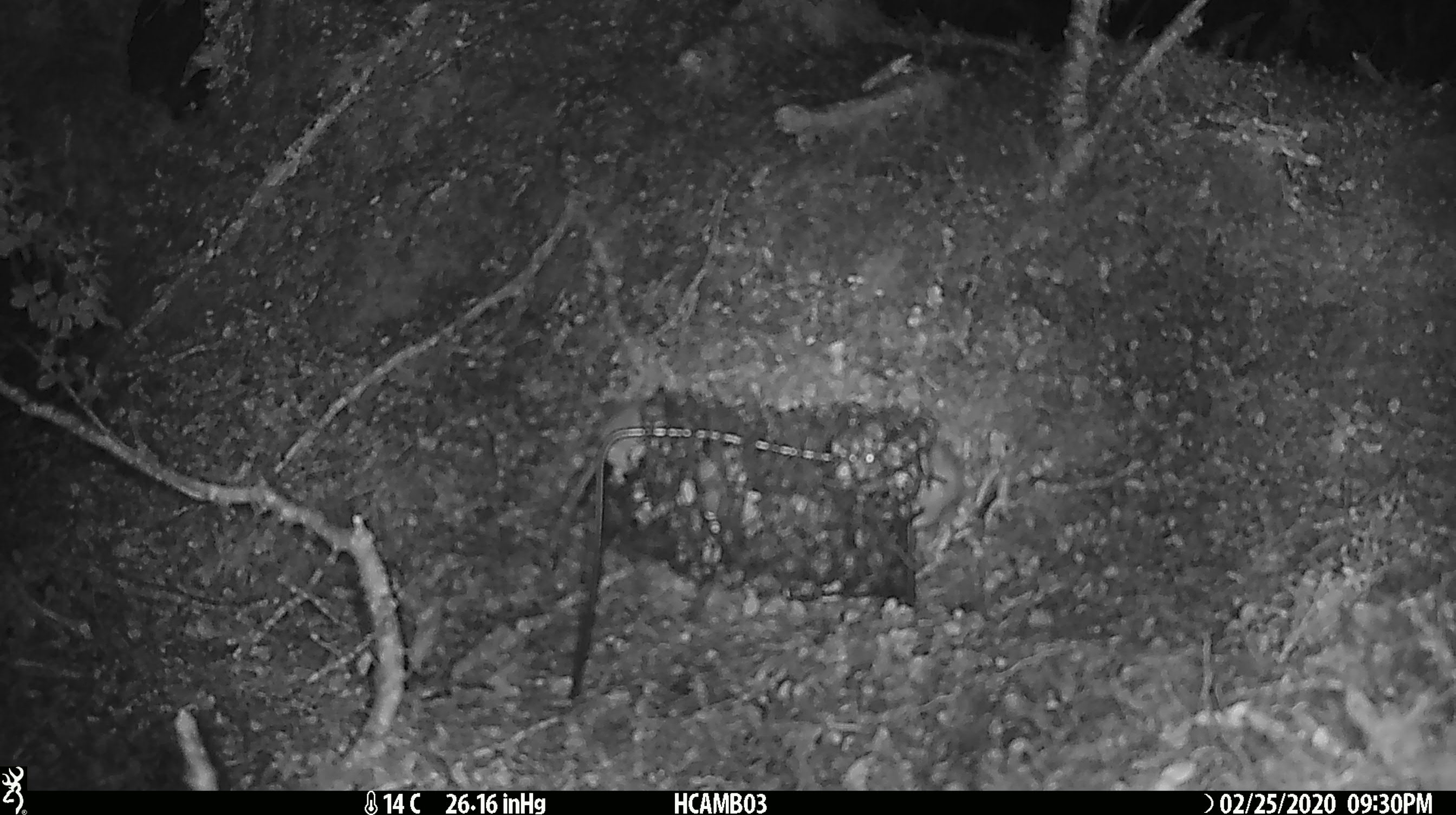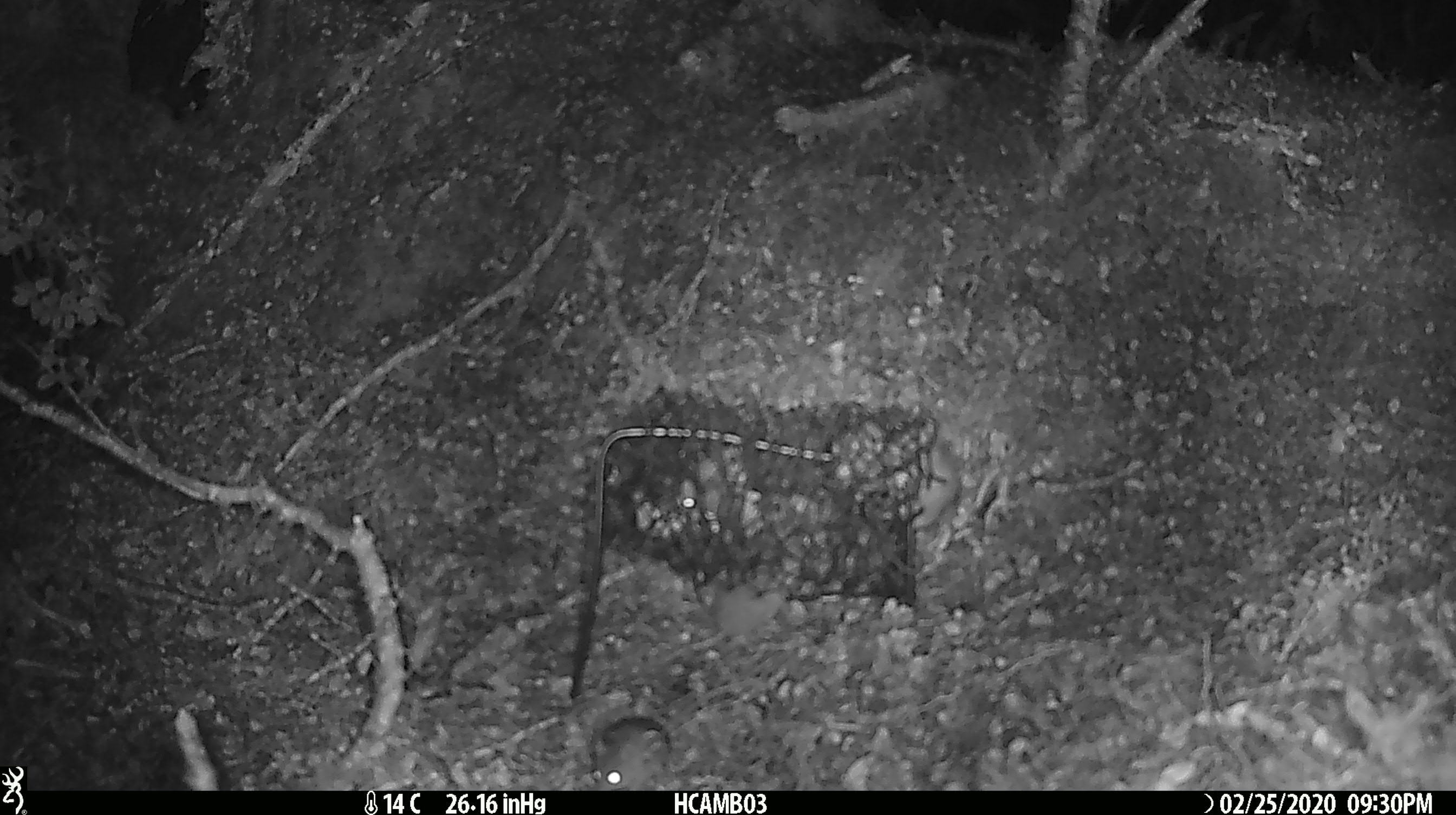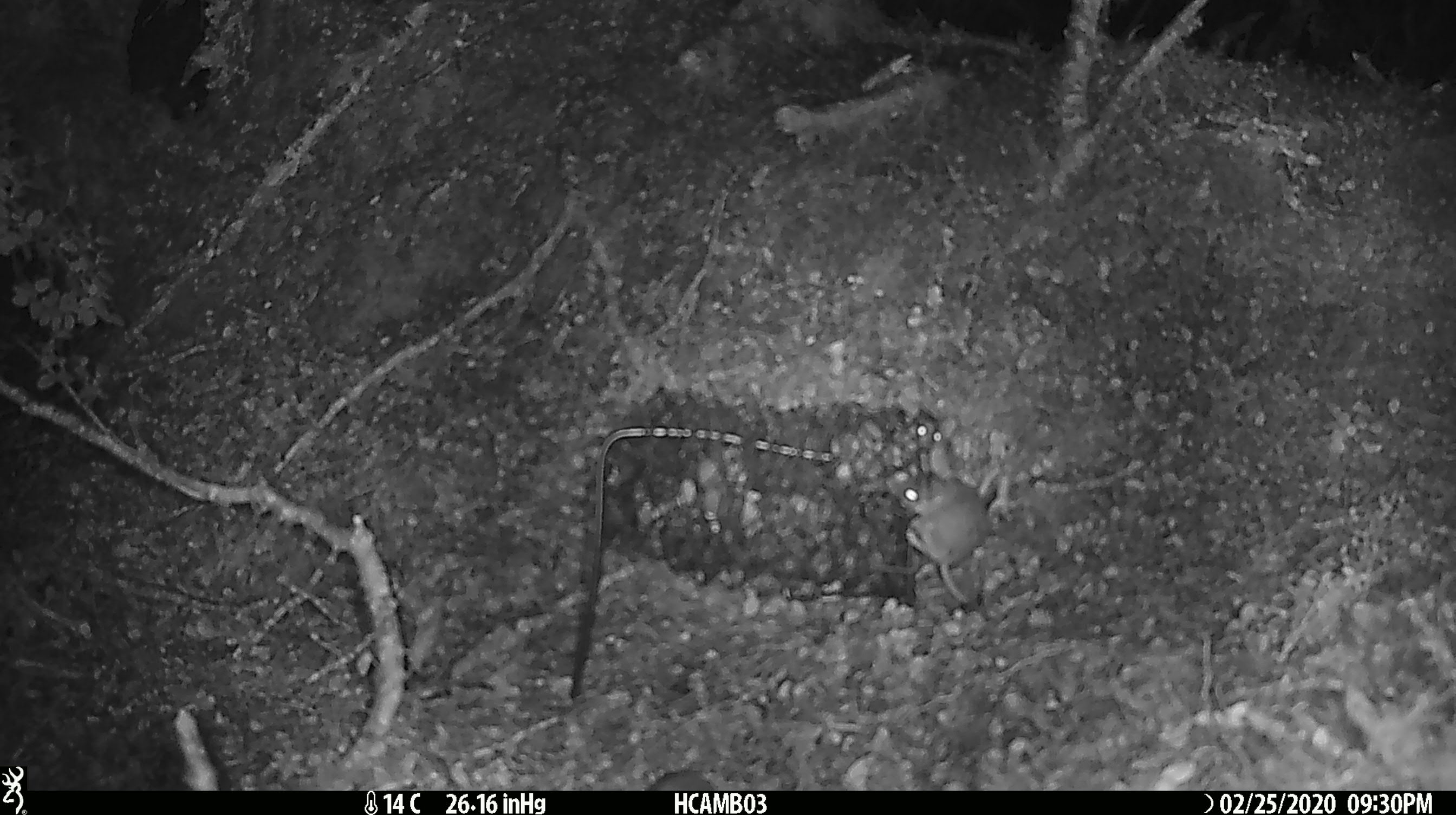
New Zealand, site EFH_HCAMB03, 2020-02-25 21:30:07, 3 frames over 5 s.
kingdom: Animalia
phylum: Chordata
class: Mammalia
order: Rodentia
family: Muridae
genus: Mus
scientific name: Mus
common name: mouse